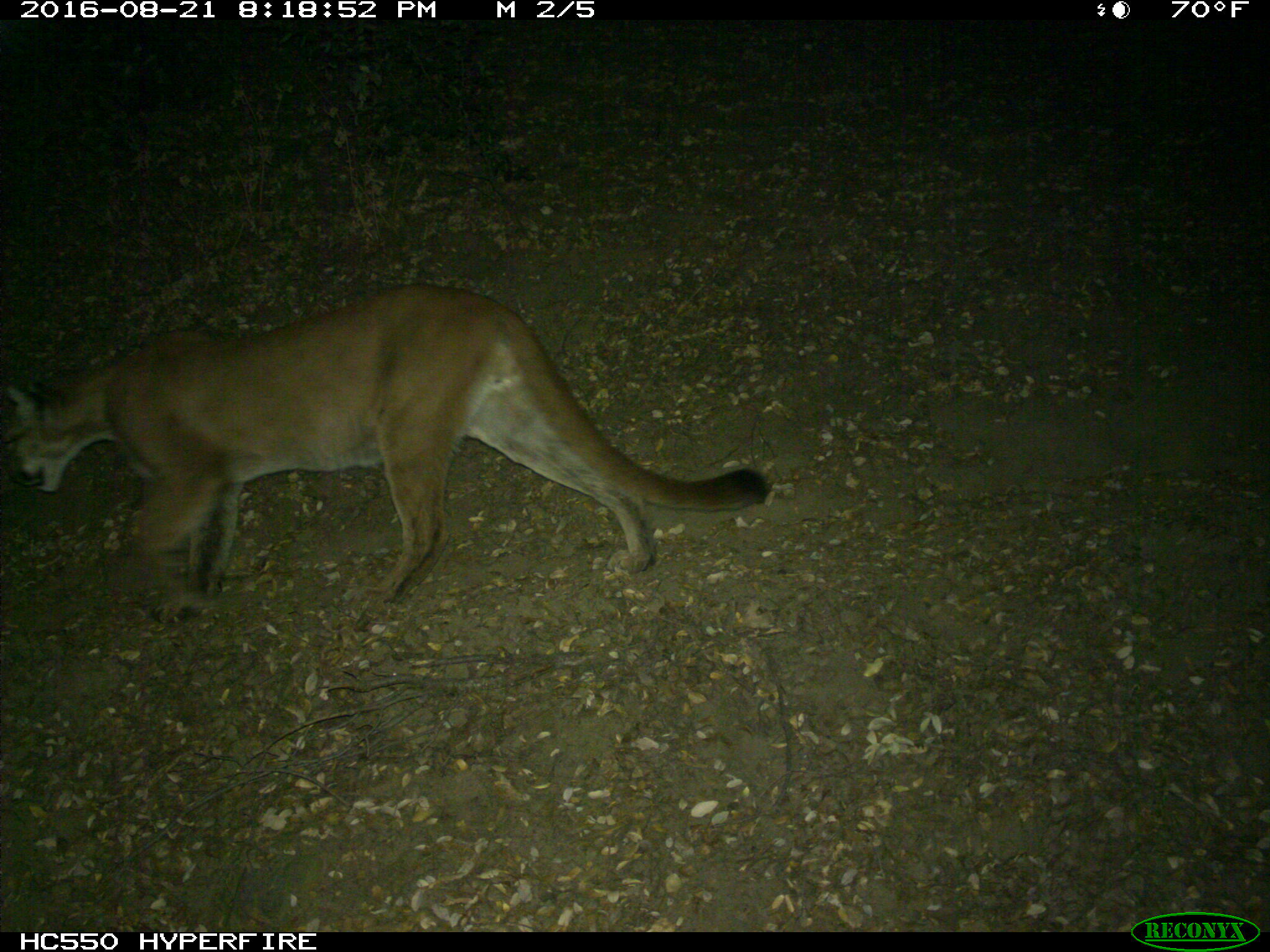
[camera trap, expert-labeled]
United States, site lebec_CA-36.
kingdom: Animalia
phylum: Chordata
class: Mammalia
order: Carnivora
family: Felidae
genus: Puma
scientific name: Puma concolor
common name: mountain lion